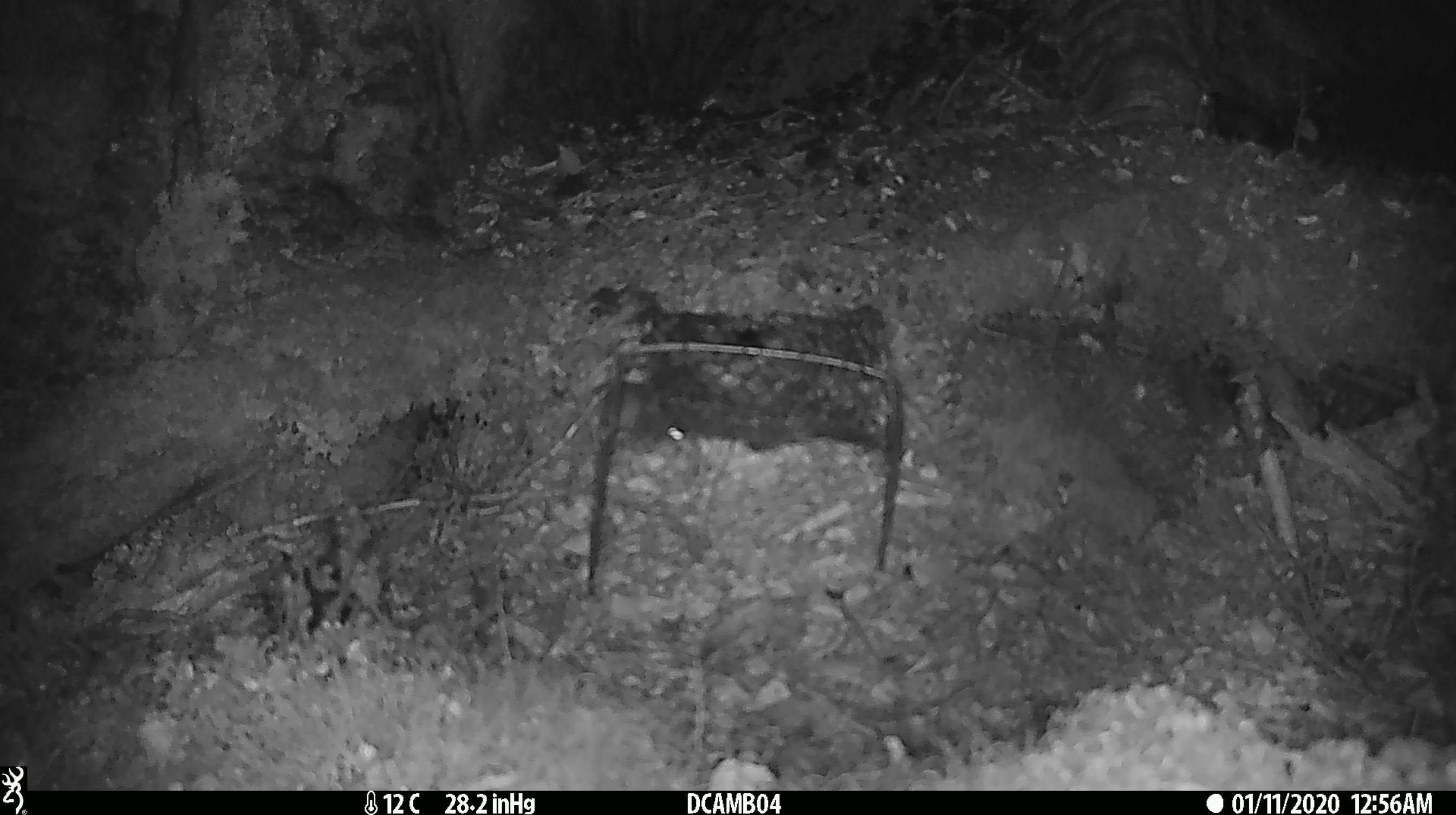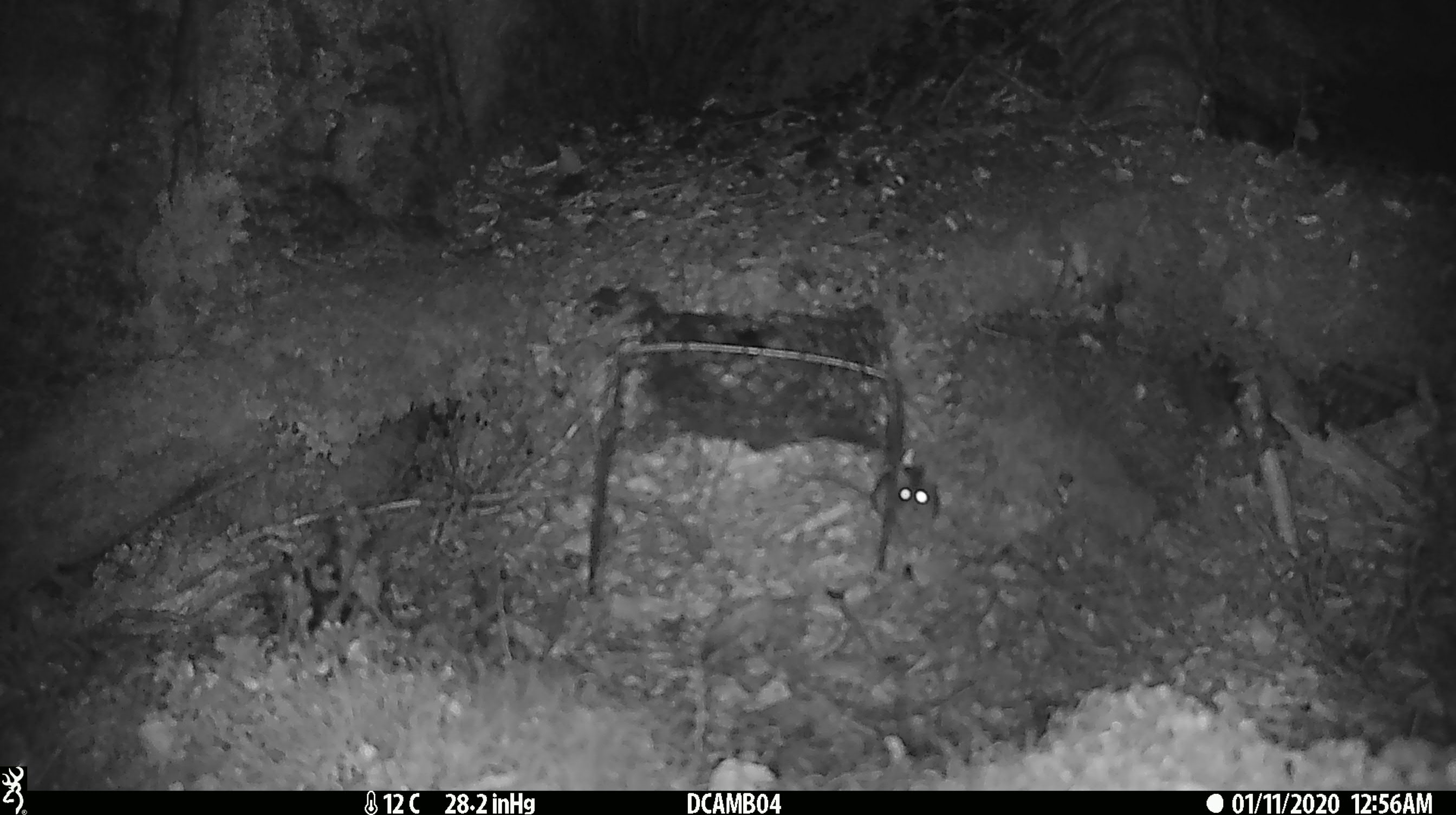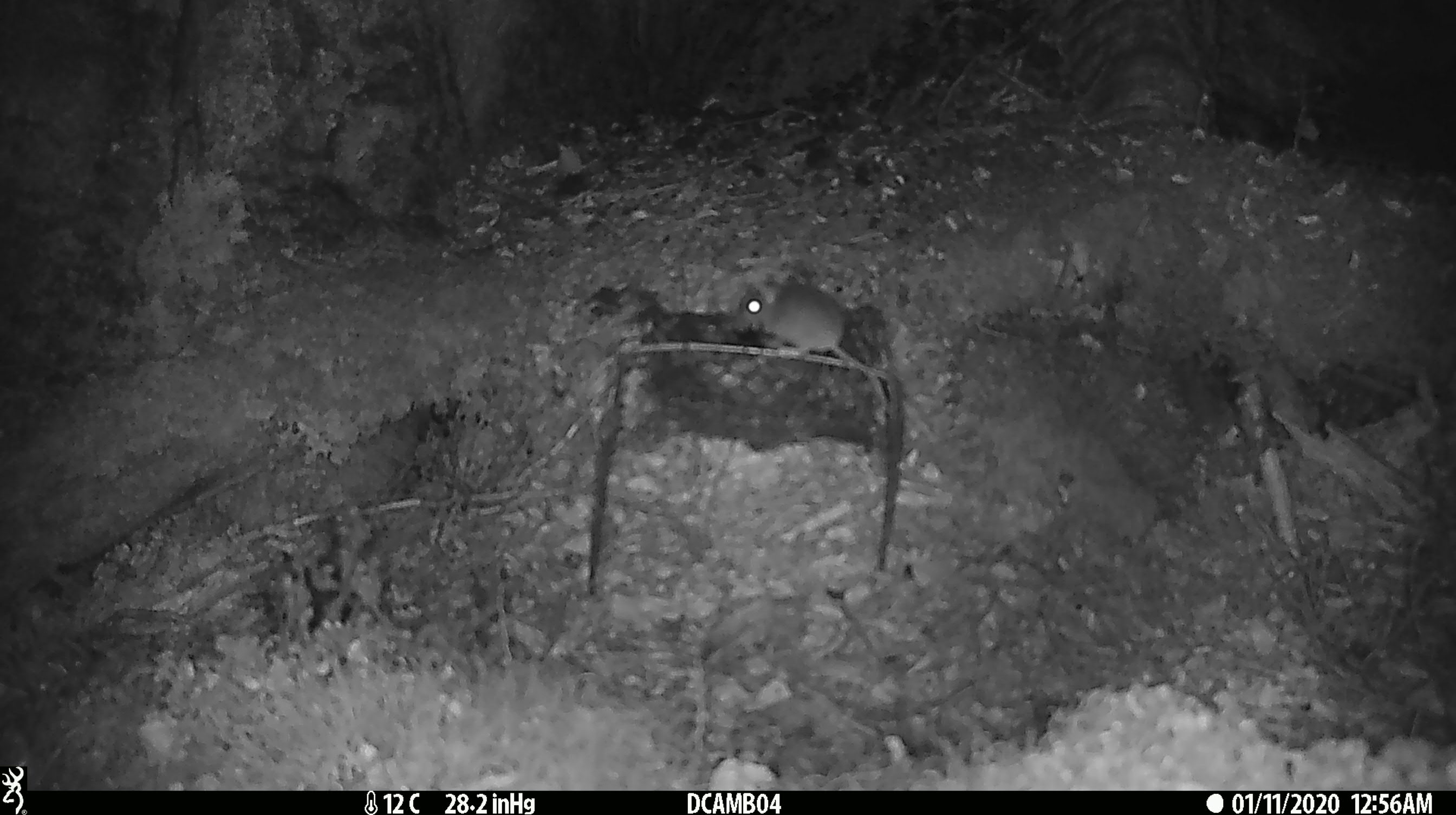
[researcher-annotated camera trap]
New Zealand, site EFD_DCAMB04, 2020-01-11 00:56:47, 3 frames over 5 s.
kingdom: Animalia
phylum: Chordata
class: Mammalia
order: Rodentia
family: Muridae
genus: Mus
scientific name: Mus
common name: mouse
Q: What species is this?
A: Mouse (Mus).